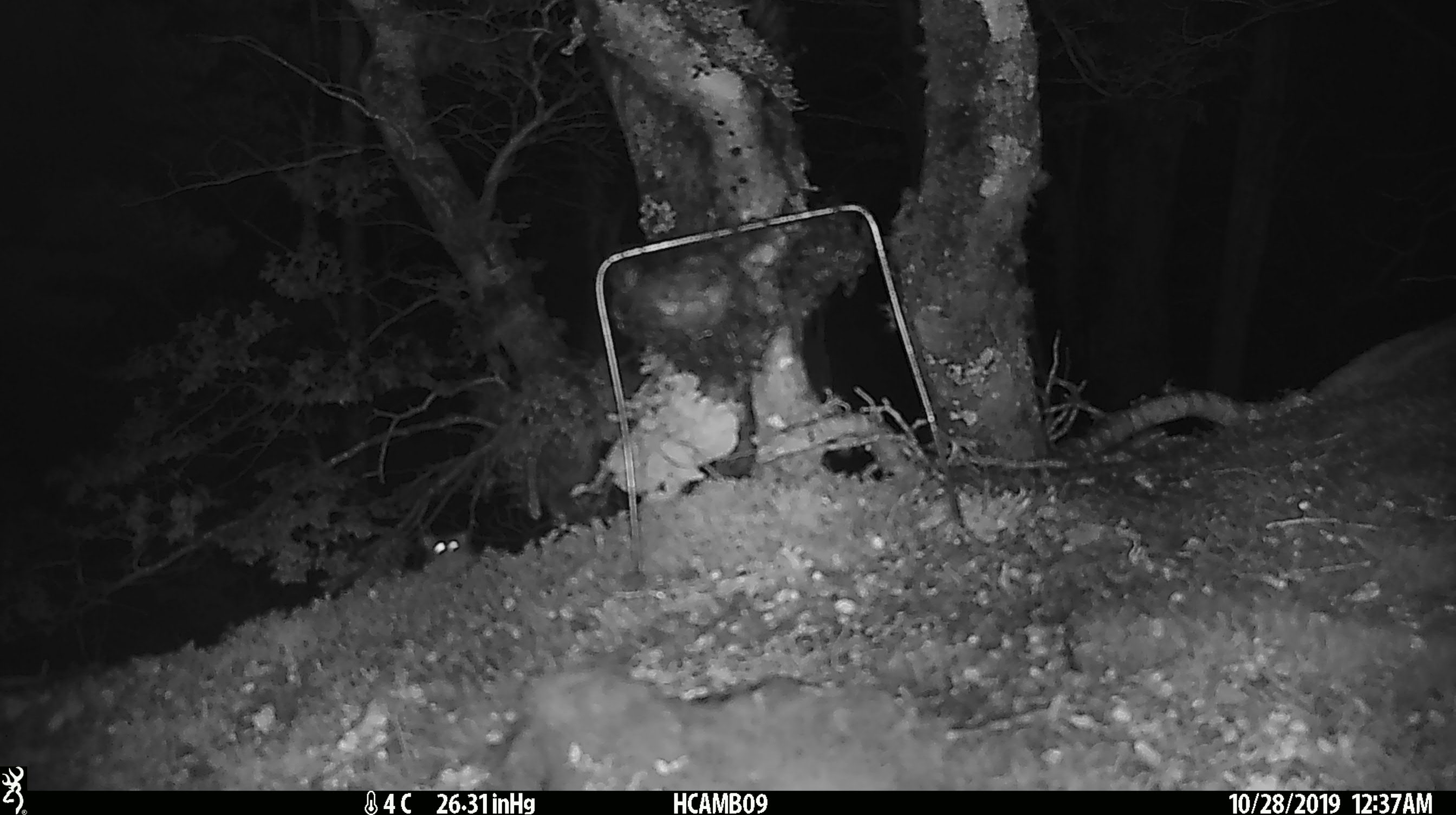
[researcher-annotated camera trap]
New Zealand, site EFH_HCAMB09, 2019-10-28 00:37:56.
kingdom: Animalia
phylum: Chordata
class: Mammalia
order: Rodentia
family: Muridae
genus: Mus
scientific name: Mus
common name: mouse